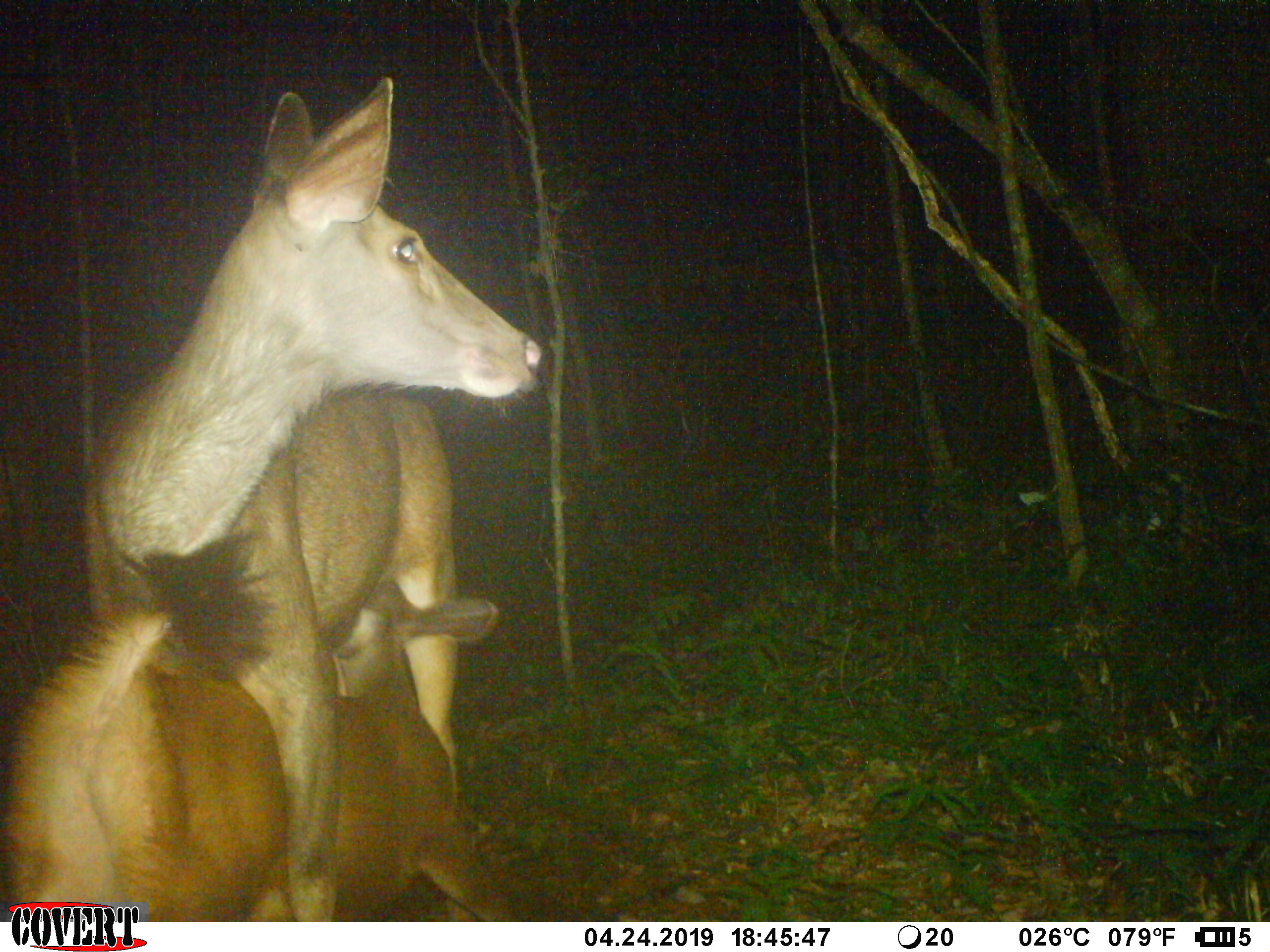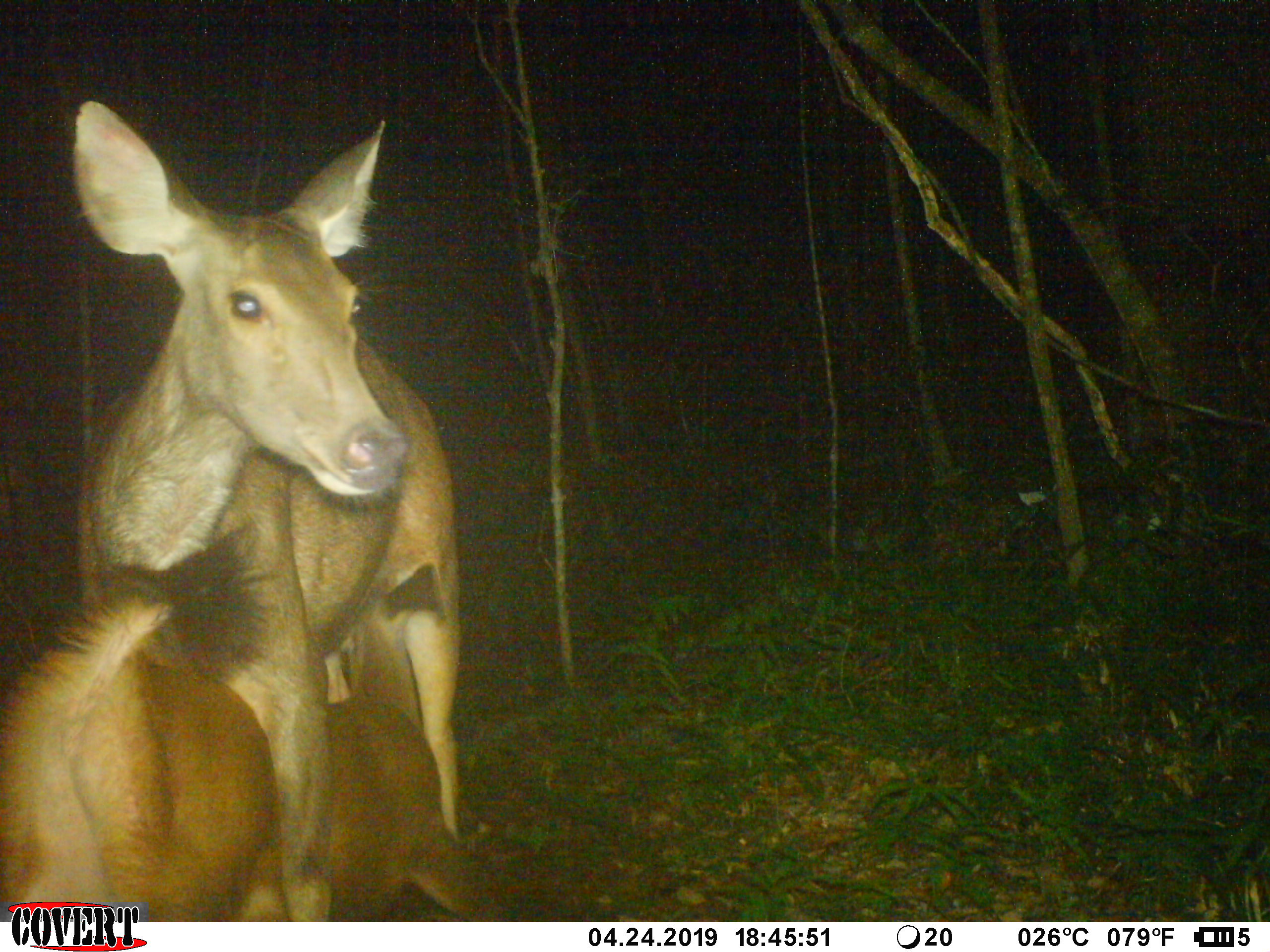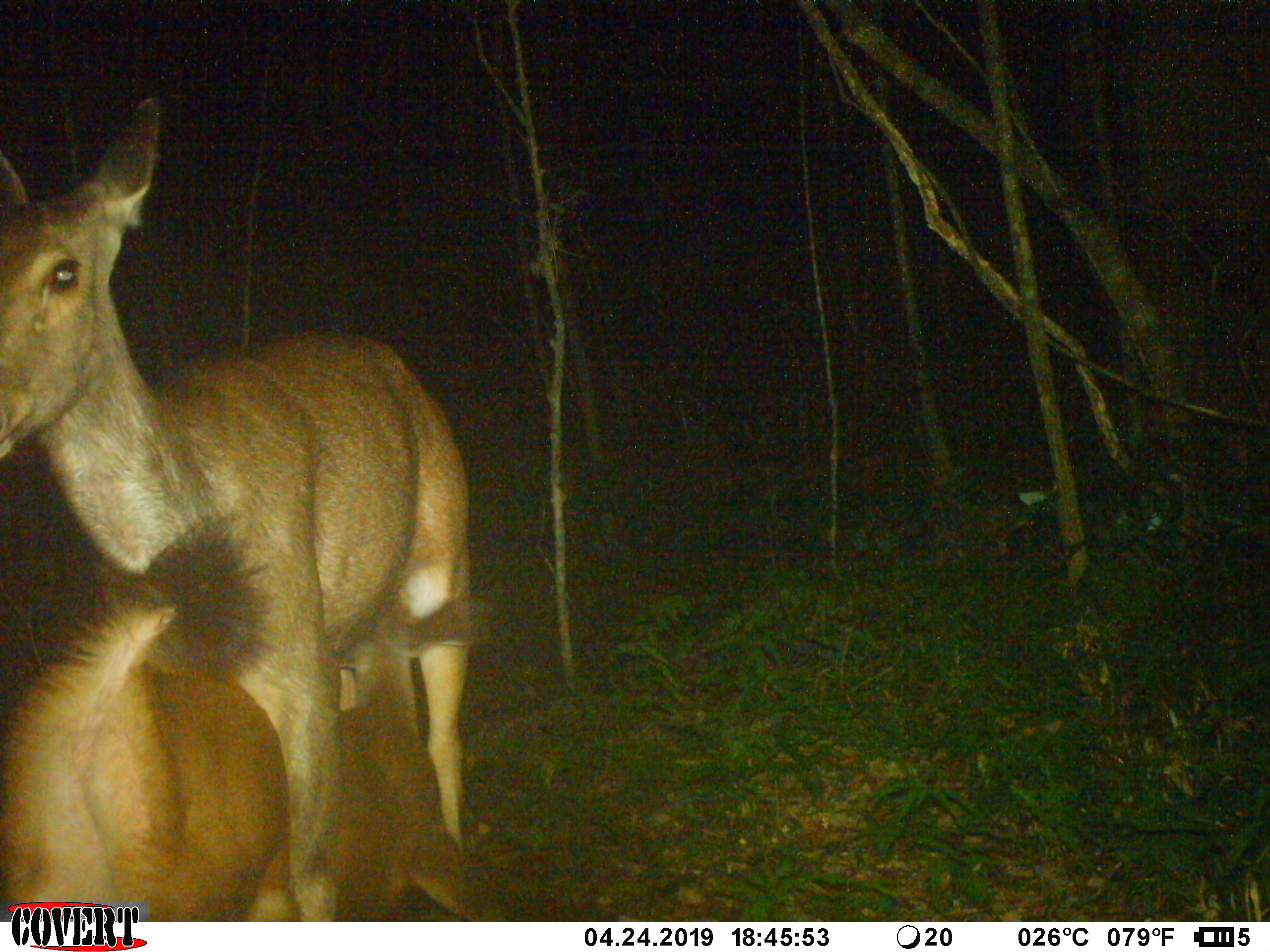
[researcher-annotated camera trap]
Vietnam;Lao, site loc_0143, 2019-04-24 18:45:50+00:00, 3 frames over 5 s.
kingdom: Animalia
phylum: Chordata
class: Mammalia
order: Artiodactyla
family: Cervidae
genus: Rusa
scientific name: Rusa unicolor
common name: sambar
Sambar (Rusa unicolor). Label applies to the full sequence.